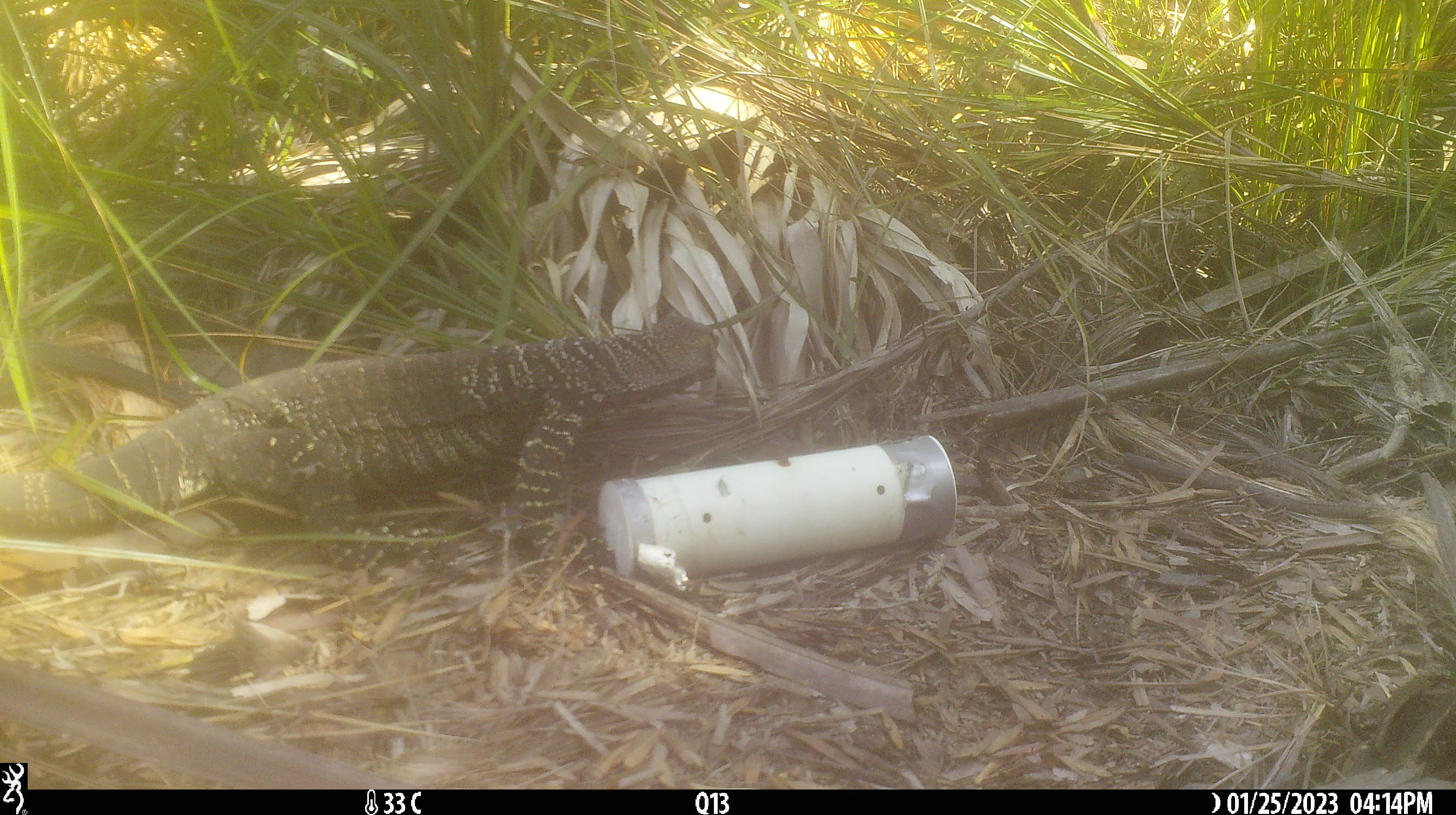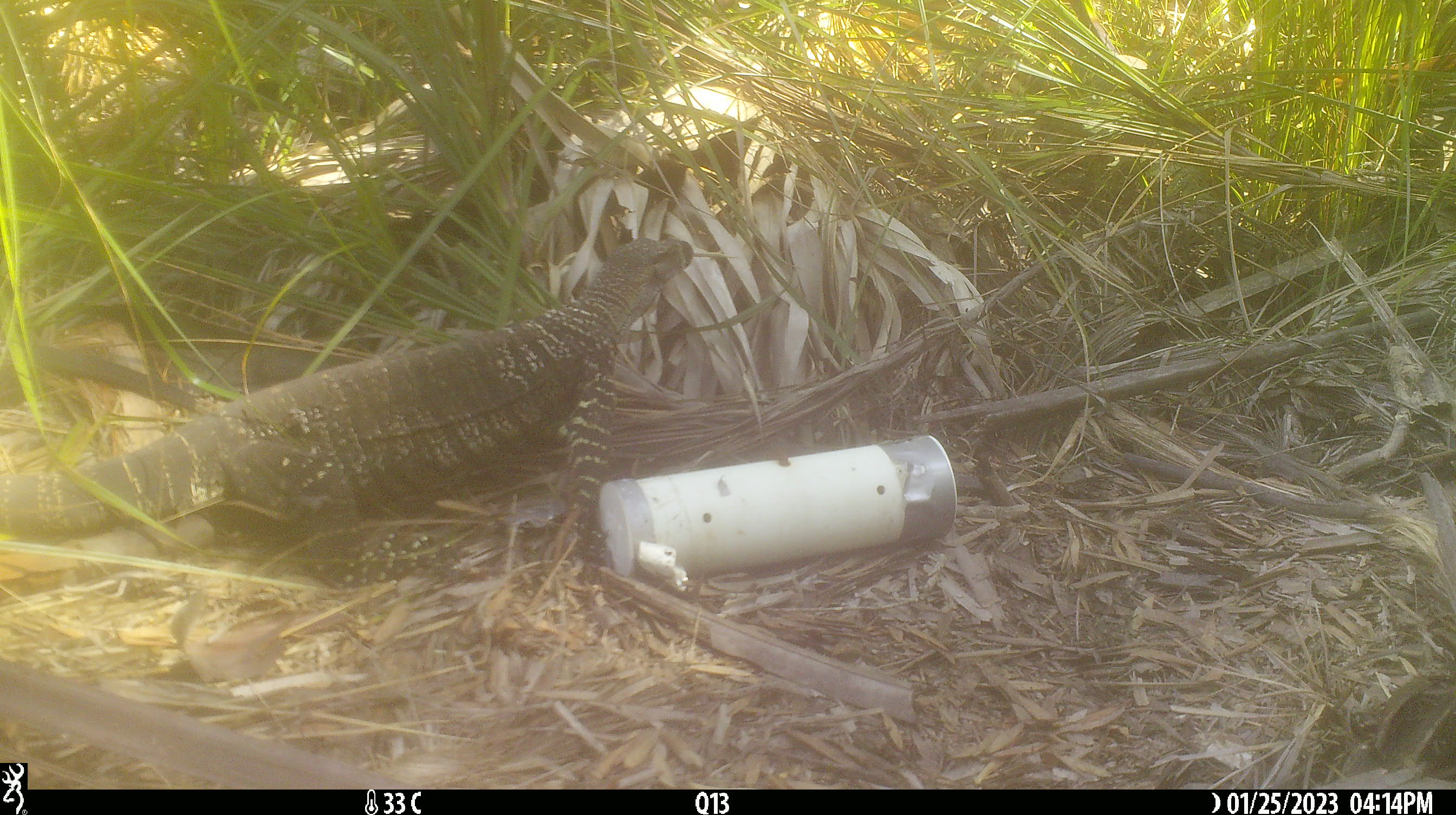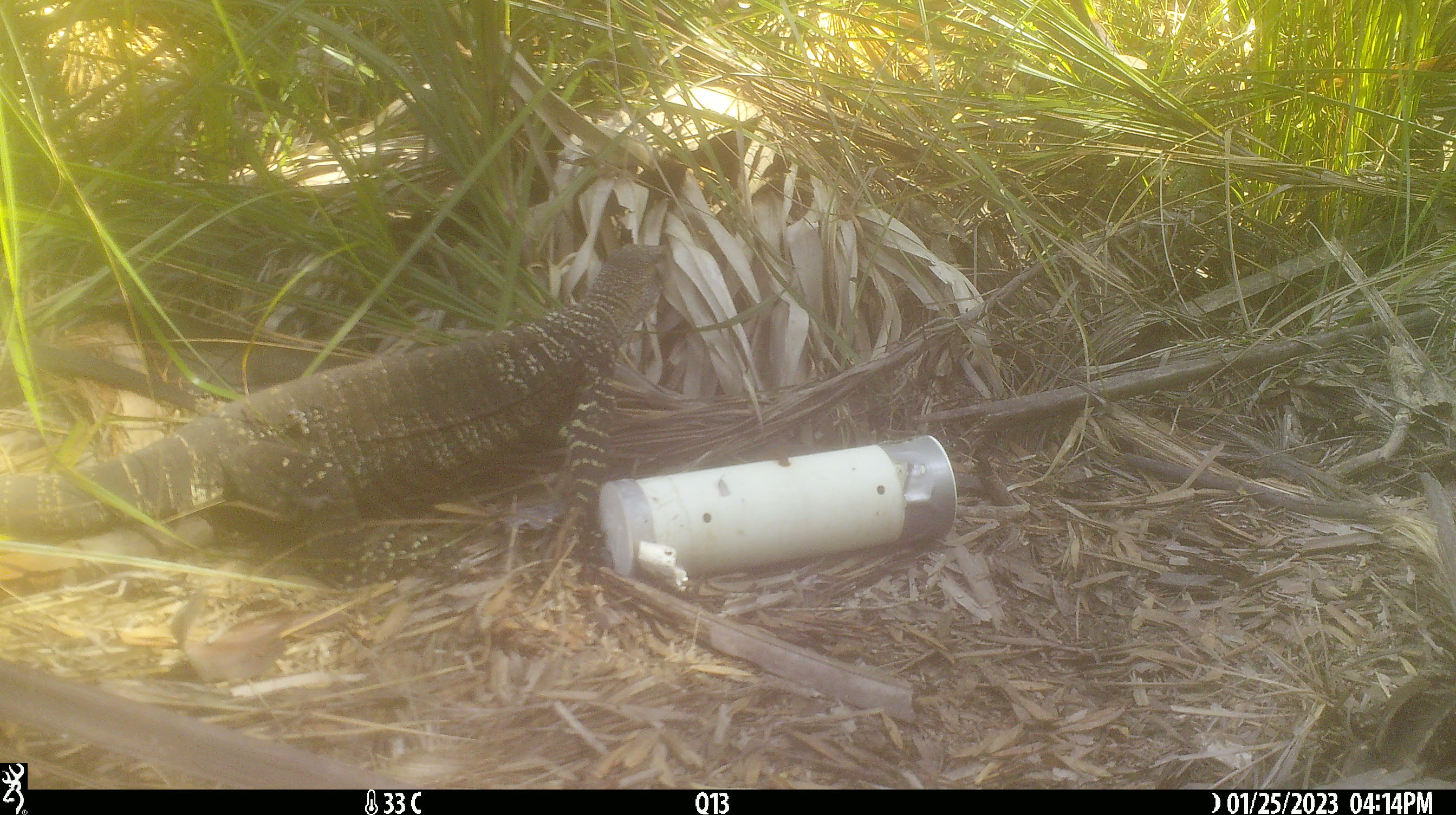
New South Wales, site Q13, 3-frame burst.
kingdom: Animalia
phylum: Chordata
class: Reptilia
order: Squamata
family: Varanidae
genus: Varanus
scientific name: Varanus varius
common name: lace monitor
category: goanna